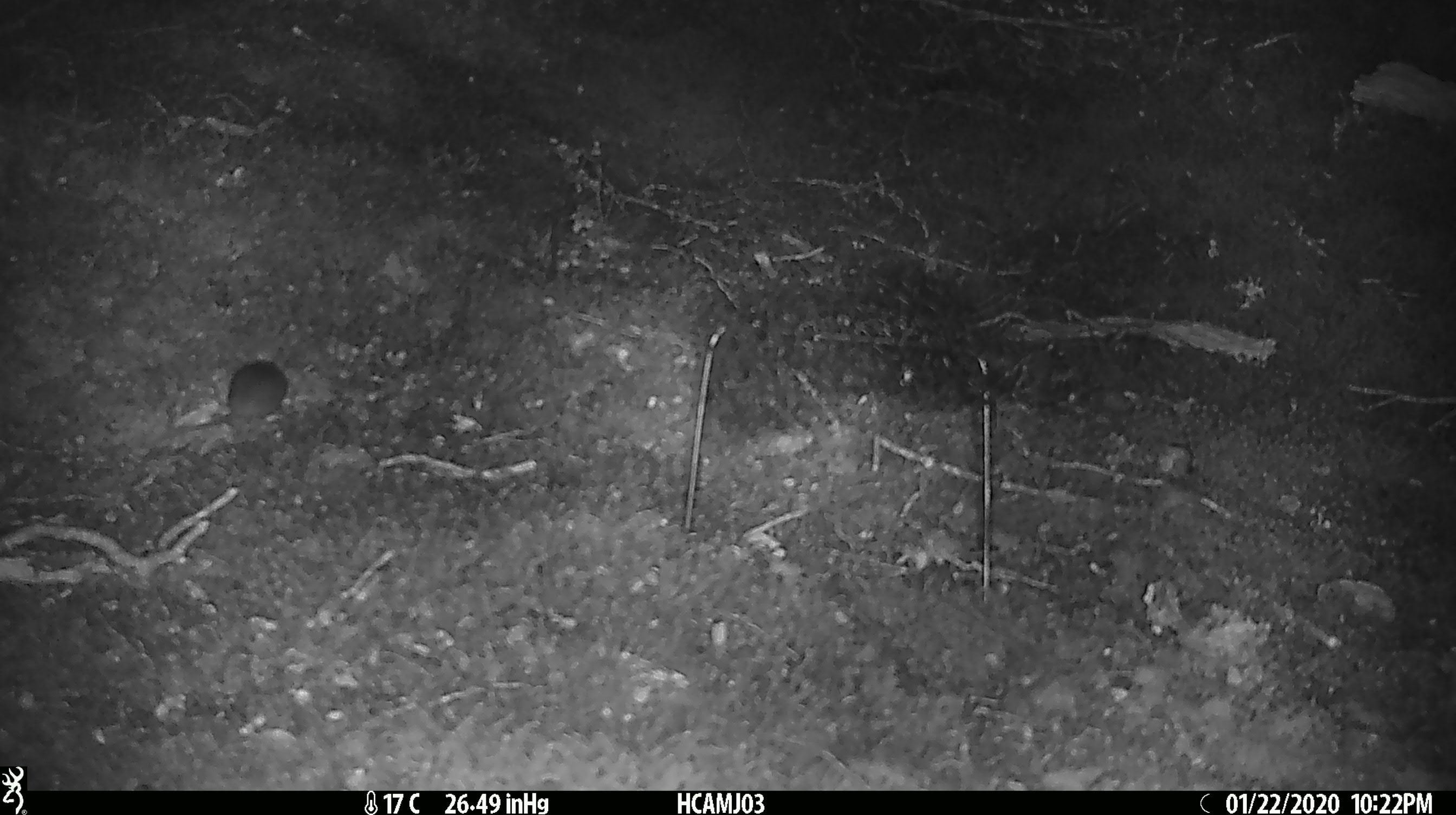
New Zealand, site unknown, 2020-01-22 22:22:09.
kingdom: Animalia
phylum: Chordata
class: Mammalia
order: Rodentia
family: Muridae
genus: Mus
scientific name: Mus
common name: mouse